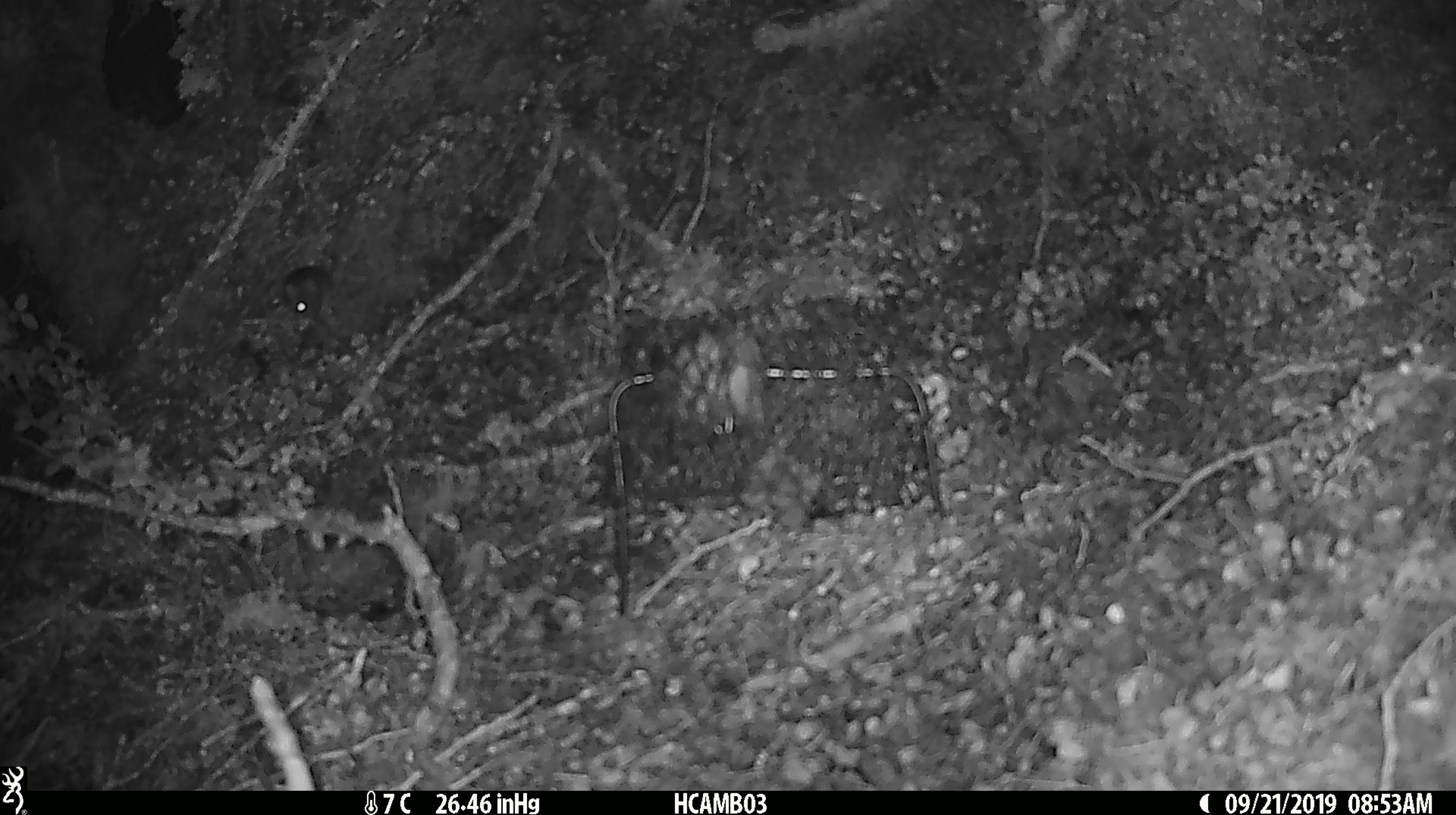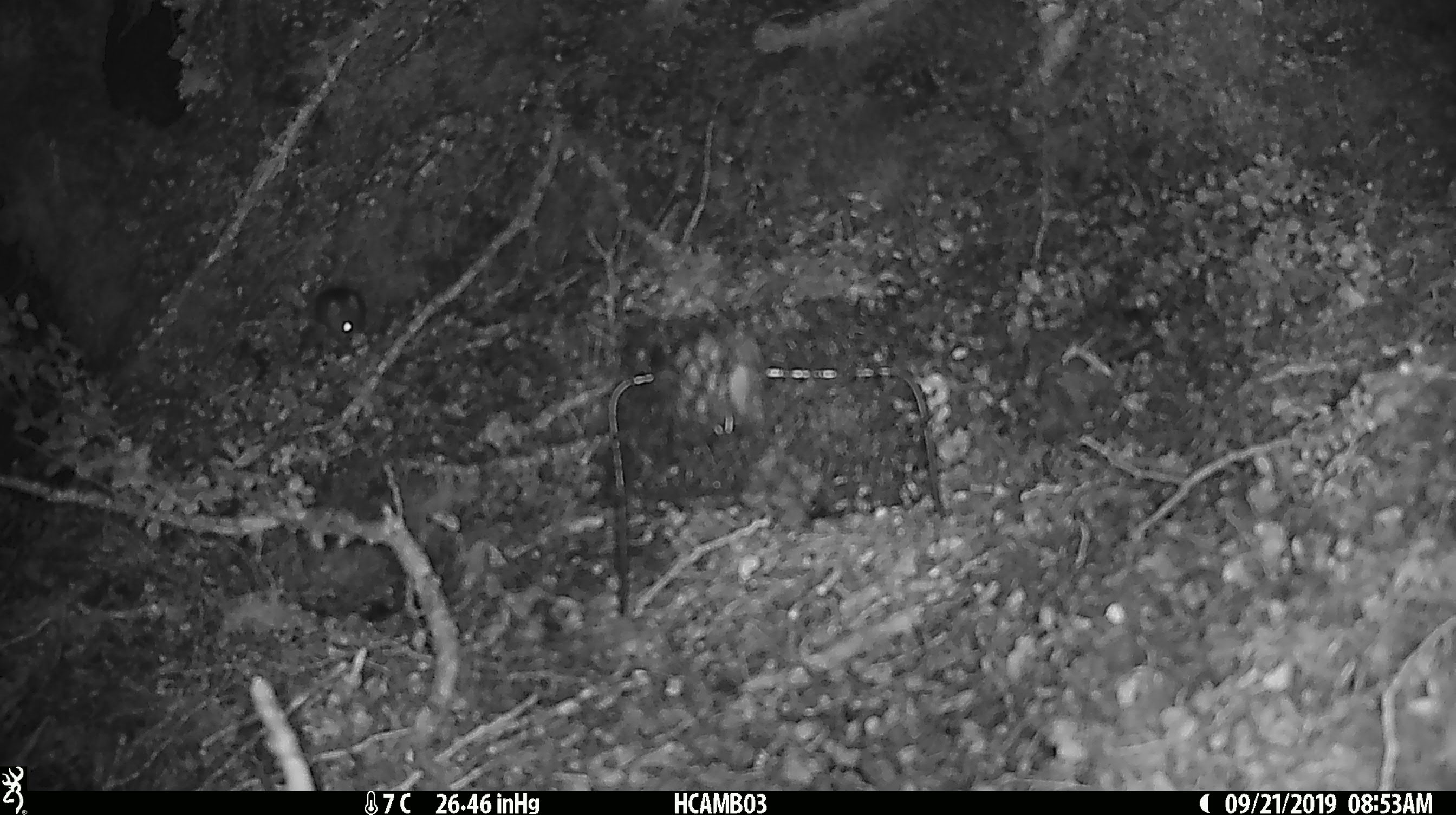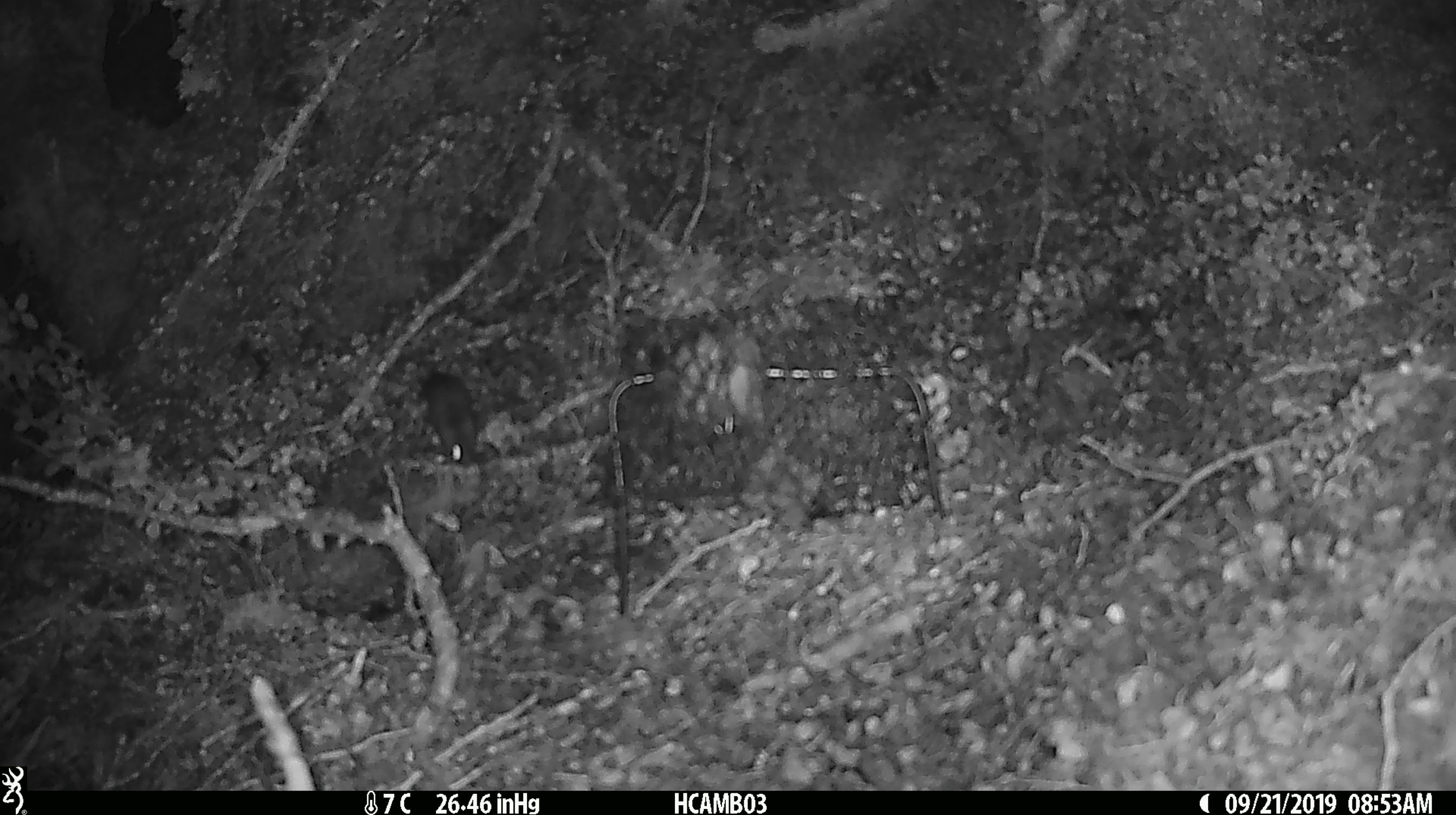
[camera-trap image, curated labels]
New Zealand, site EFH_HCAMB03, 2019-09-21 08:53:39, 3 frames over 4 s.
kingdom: Animalia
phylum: Chordata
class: Mammalia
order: Rodentia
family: Muridae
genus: Mus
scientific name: Mus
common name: mouse